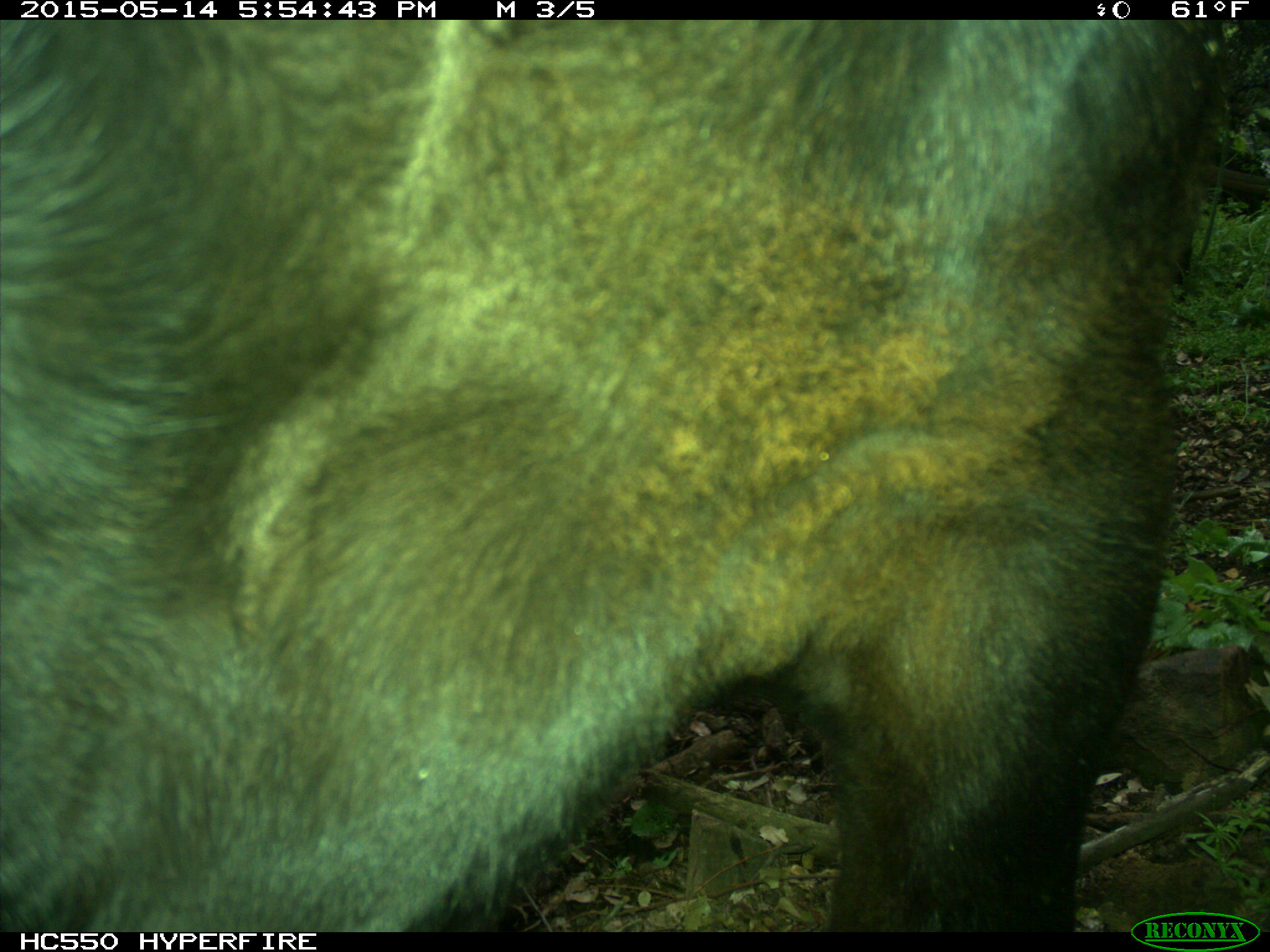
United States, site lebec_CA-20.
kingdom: Animalia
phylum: Chordata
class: Mammalia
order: Artiodactyla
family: Bovidae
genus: Bos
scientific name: Bos taurus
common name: domestic cow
Bos taurus (domestic cow).